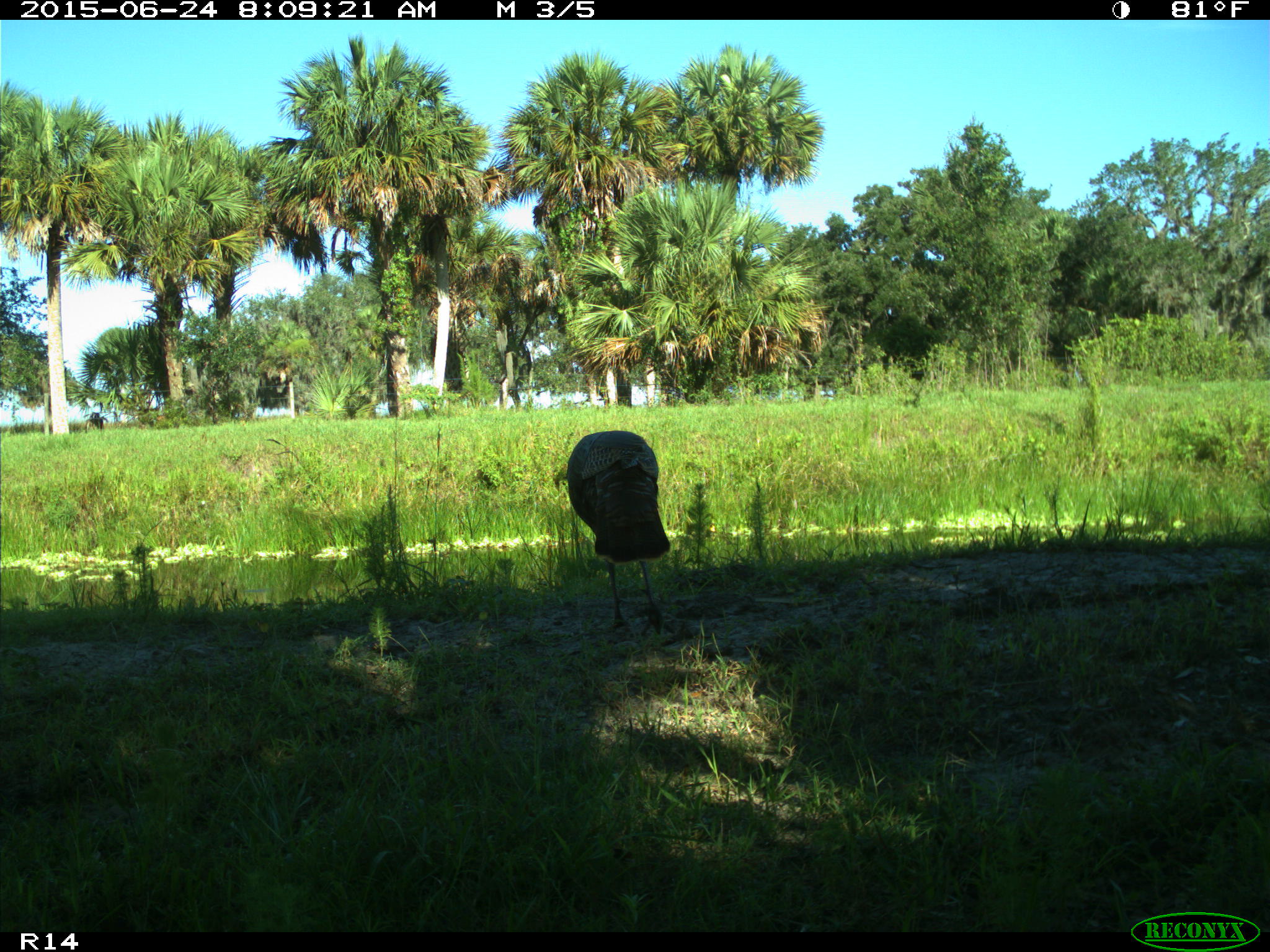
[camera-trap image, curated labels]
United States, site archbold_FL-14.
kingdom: Animalia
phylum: Chordata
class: Mammalia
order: Artiodactyla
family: Bovidae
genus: Bos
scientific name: Bos taurus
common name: domestic cow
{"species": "Bos taurus (domestic cow)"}